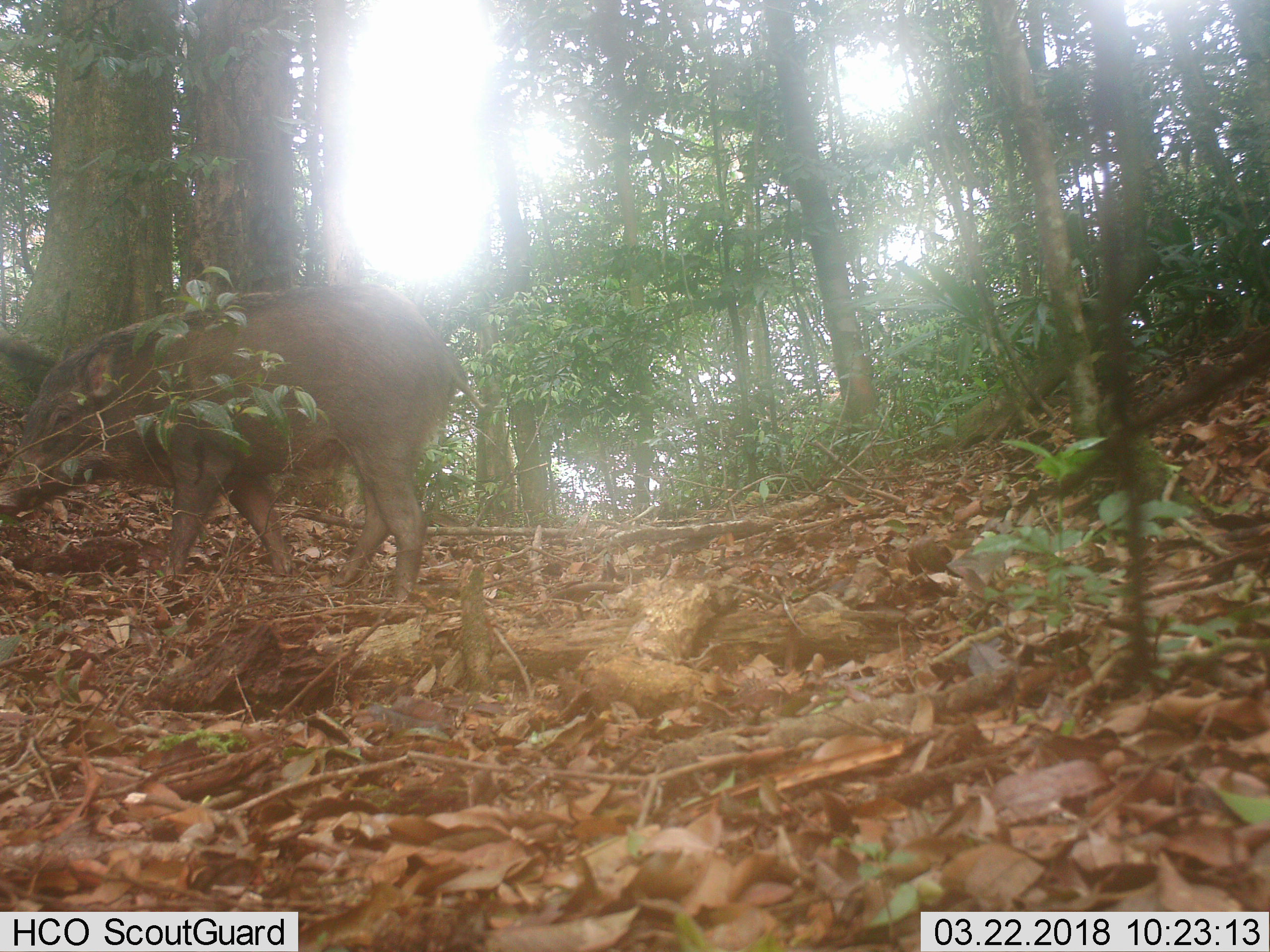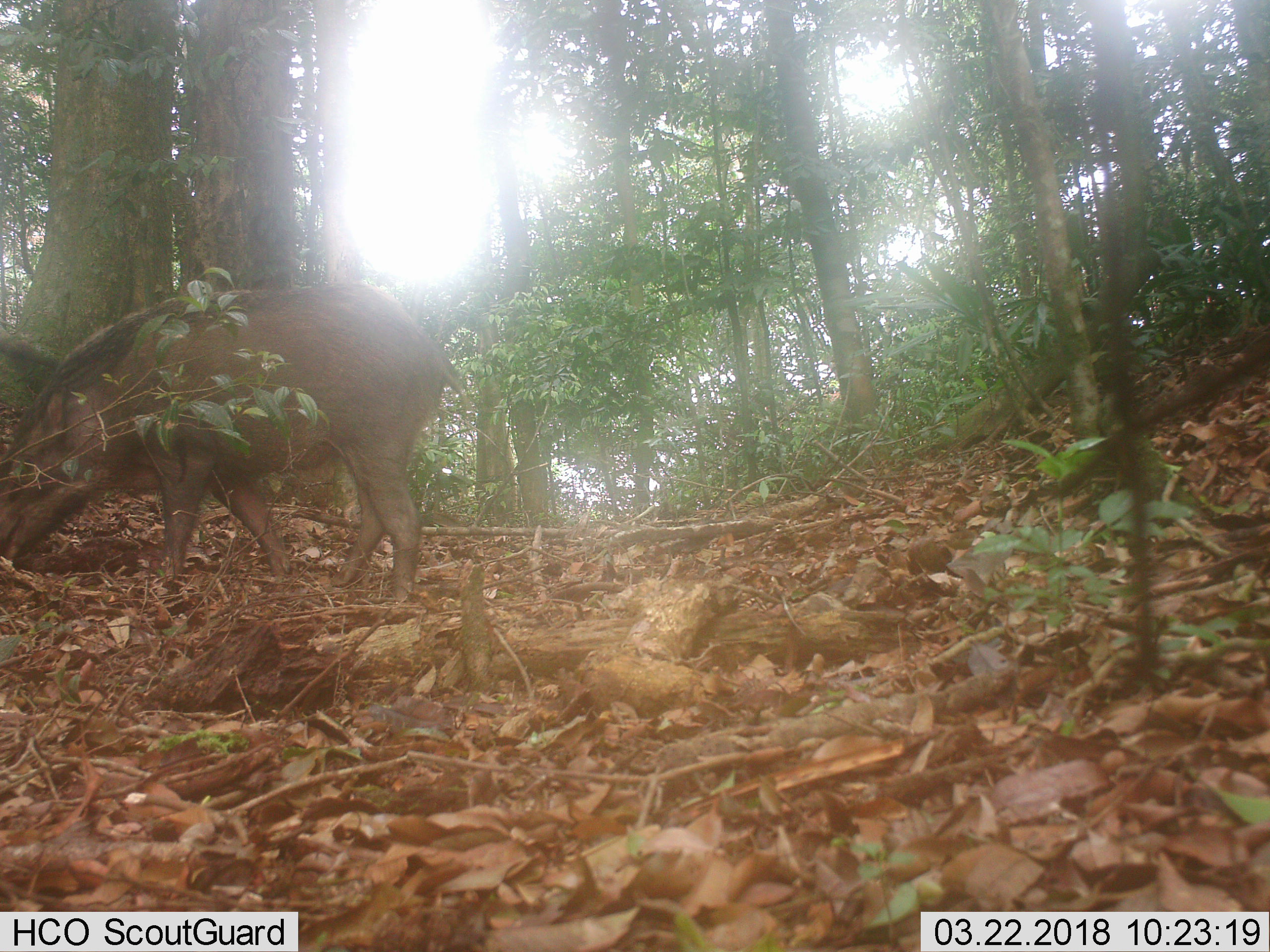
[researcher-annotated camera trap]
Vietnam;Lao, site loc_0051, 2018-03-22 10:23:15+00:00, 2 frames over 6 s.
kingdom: Animalia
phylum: Chordata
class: Mammalia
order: Artiodactyla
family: Suidae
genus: Sus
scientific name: Sus scrofa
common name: eurasian wild pig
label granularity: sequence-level